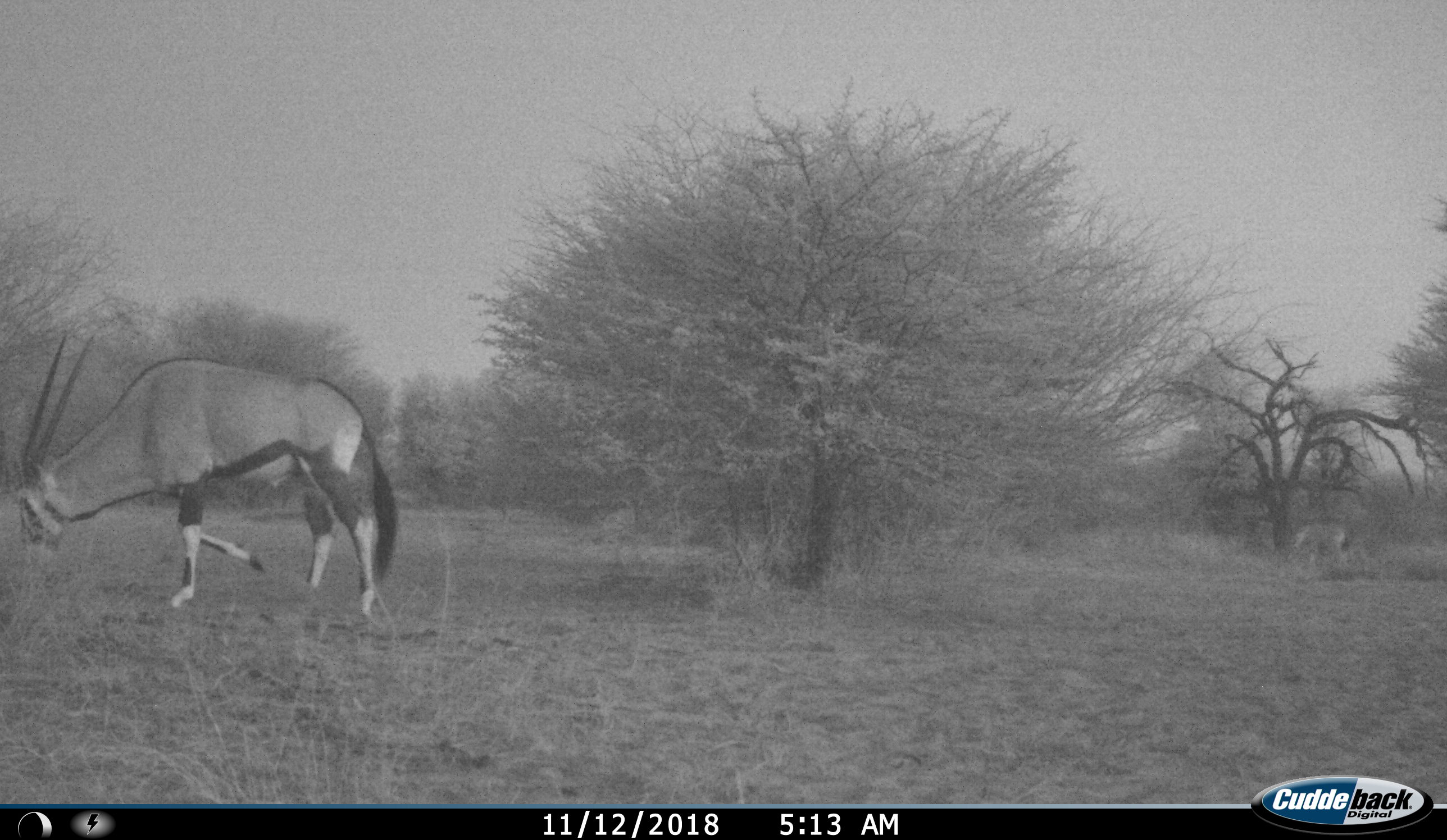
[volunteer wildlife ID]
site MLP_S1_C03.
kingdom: Animalia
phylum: Chordata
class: Mammalia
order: Artiodactyla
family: Bovidae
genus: Oryx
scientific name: Oryx gazella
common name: gemsbok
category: oryx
Oryx (gemsbok) (Oryx gazella), count 1. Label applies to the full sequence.